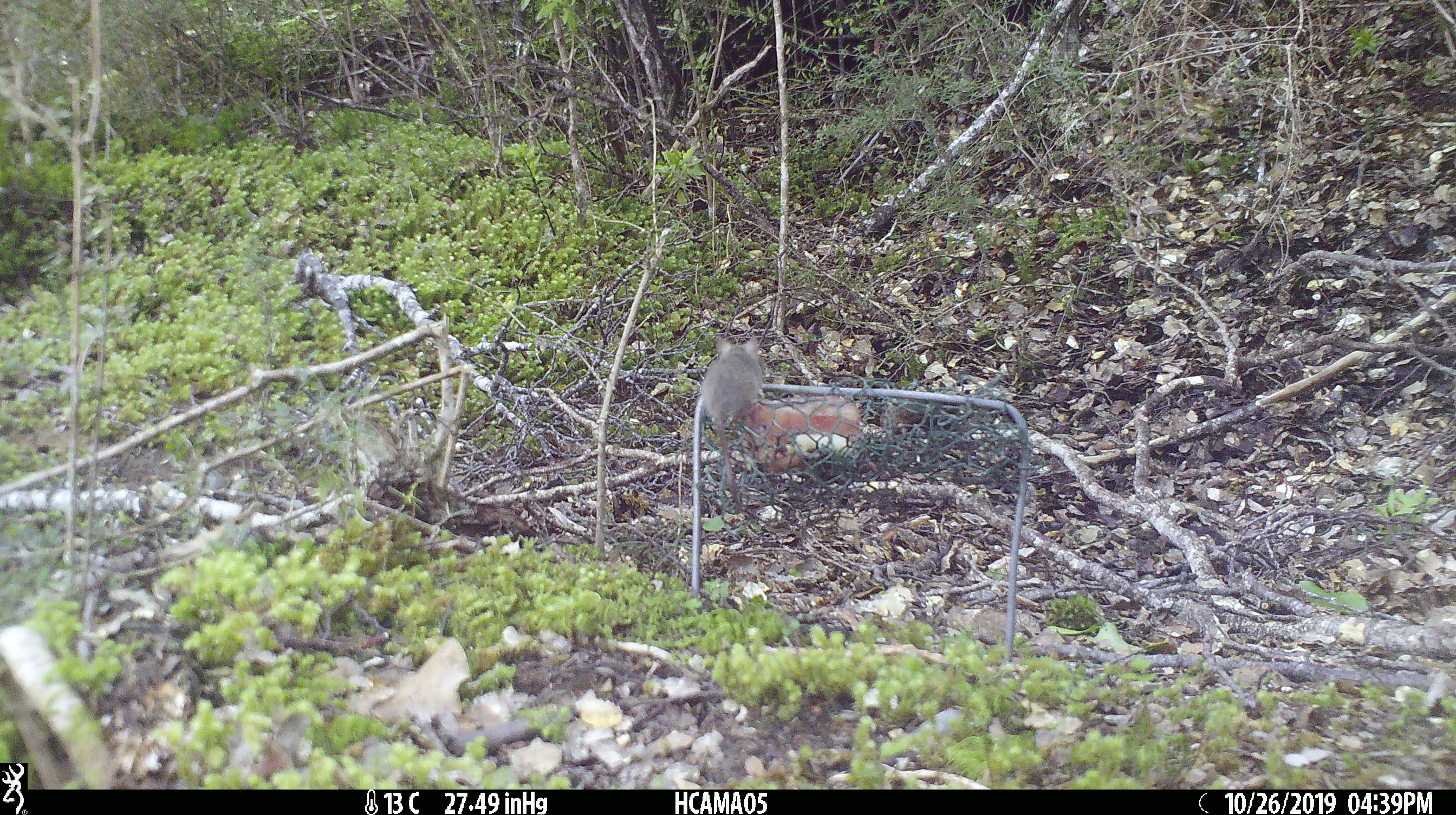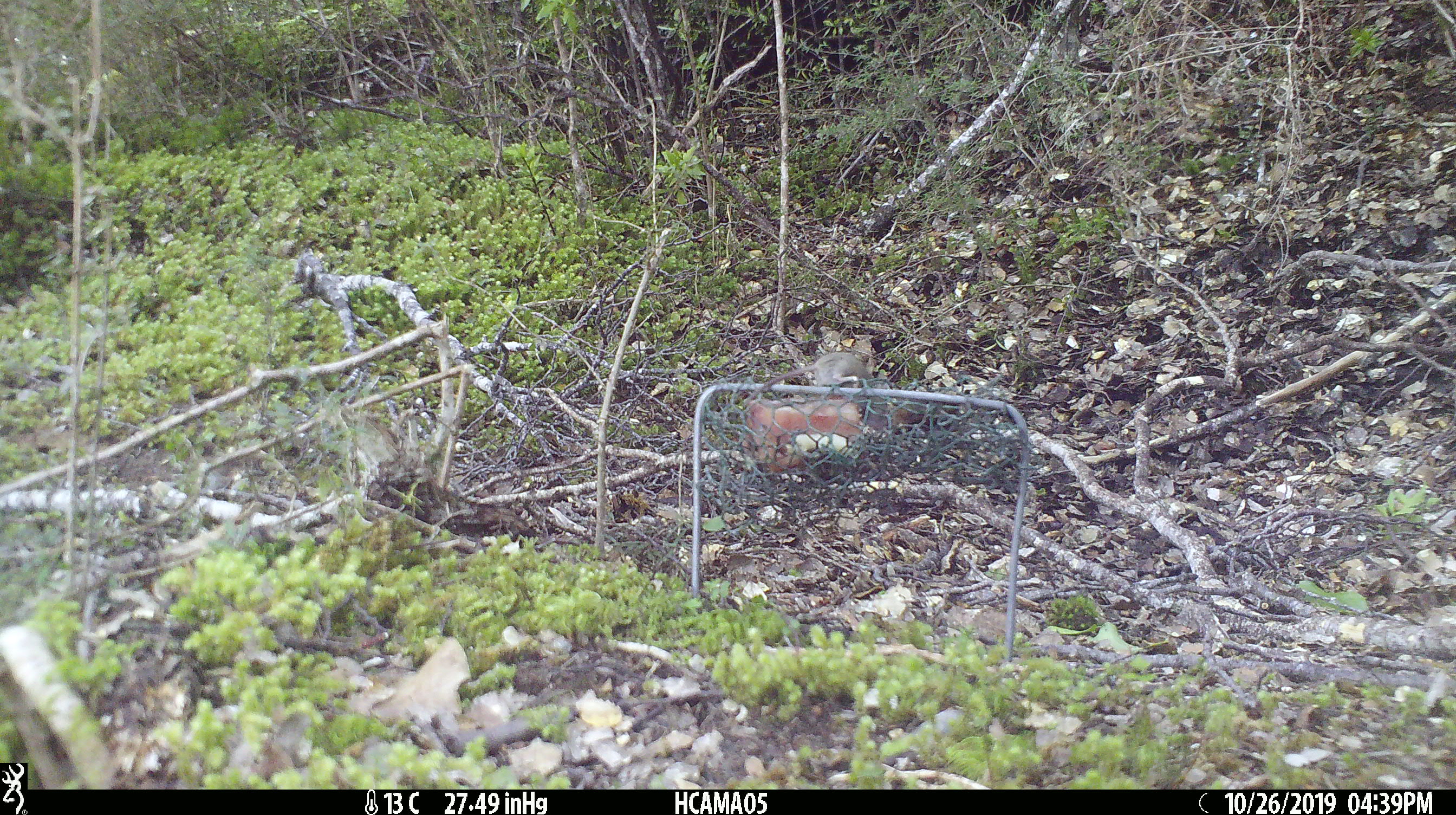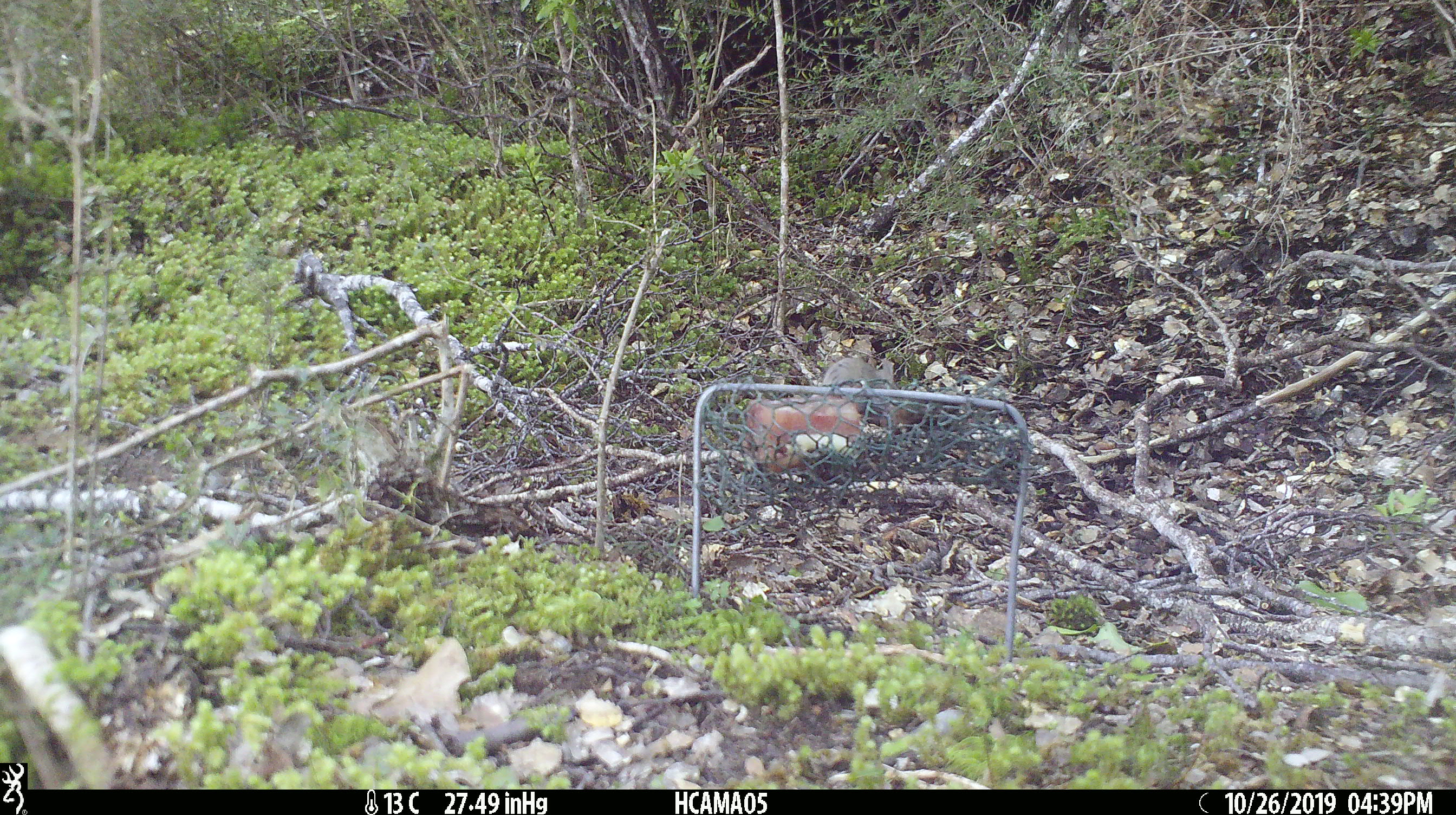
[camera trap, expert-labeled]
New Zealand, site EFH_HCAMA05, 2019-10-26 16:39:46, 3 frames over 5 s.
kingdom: Animalia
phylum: Chordata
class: Mammalia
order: Rodentia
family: Muridae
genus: Mus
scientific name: Mus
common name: mouse